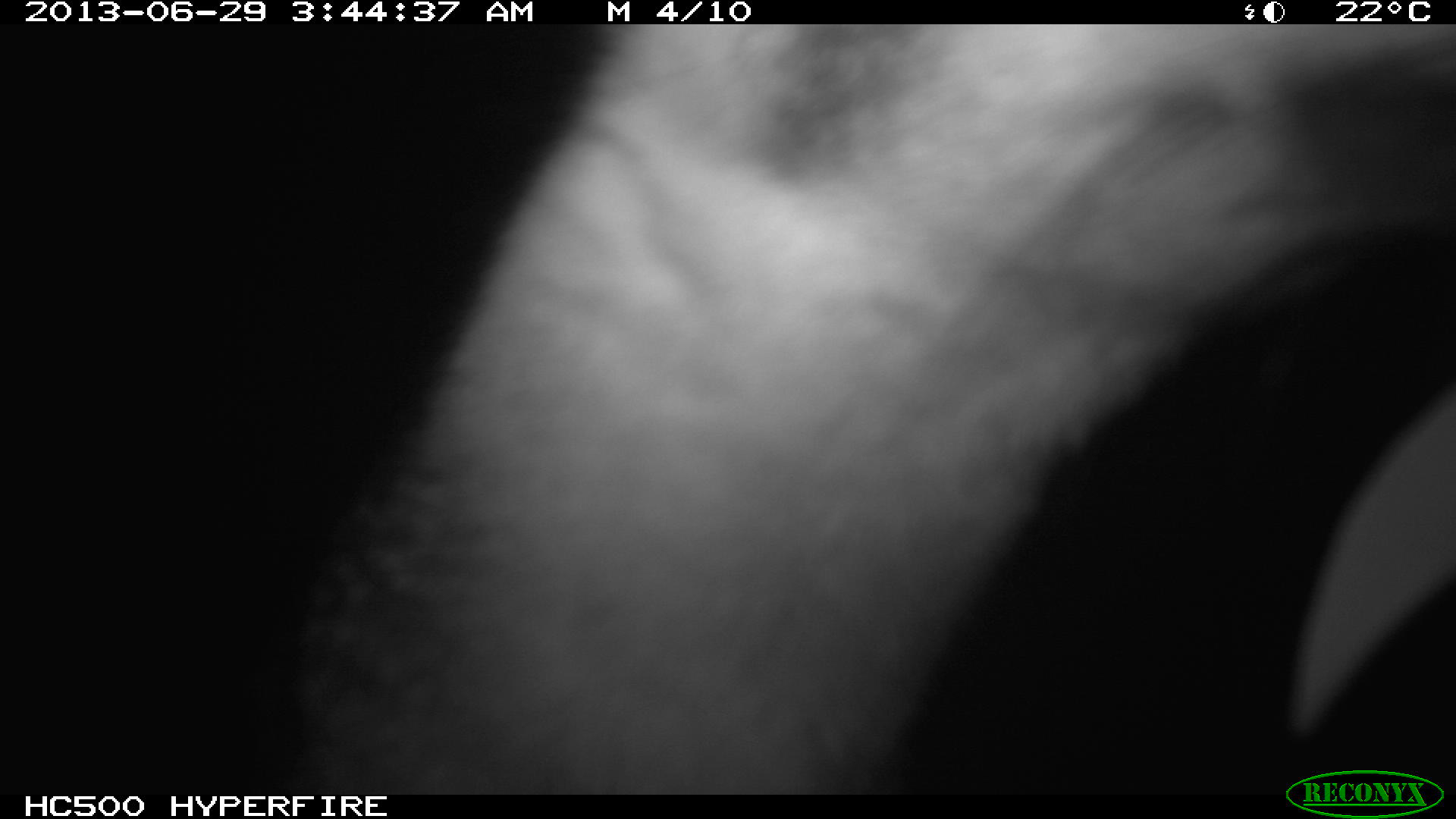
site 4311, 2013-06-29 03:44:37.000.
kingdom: Animalia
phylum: Chordata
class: Mammalia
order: Carnivora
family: Canidae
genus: Urocyon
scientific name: Urocyon cinereoargenteus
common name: gray fox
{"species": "Urocyon cinereoargenteus (gray fox)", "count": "1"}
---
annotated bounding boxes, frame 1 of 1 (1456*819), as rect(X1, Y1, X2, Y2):
urocyon cinereoargenteus: rect(272, 22, 1456, 792)